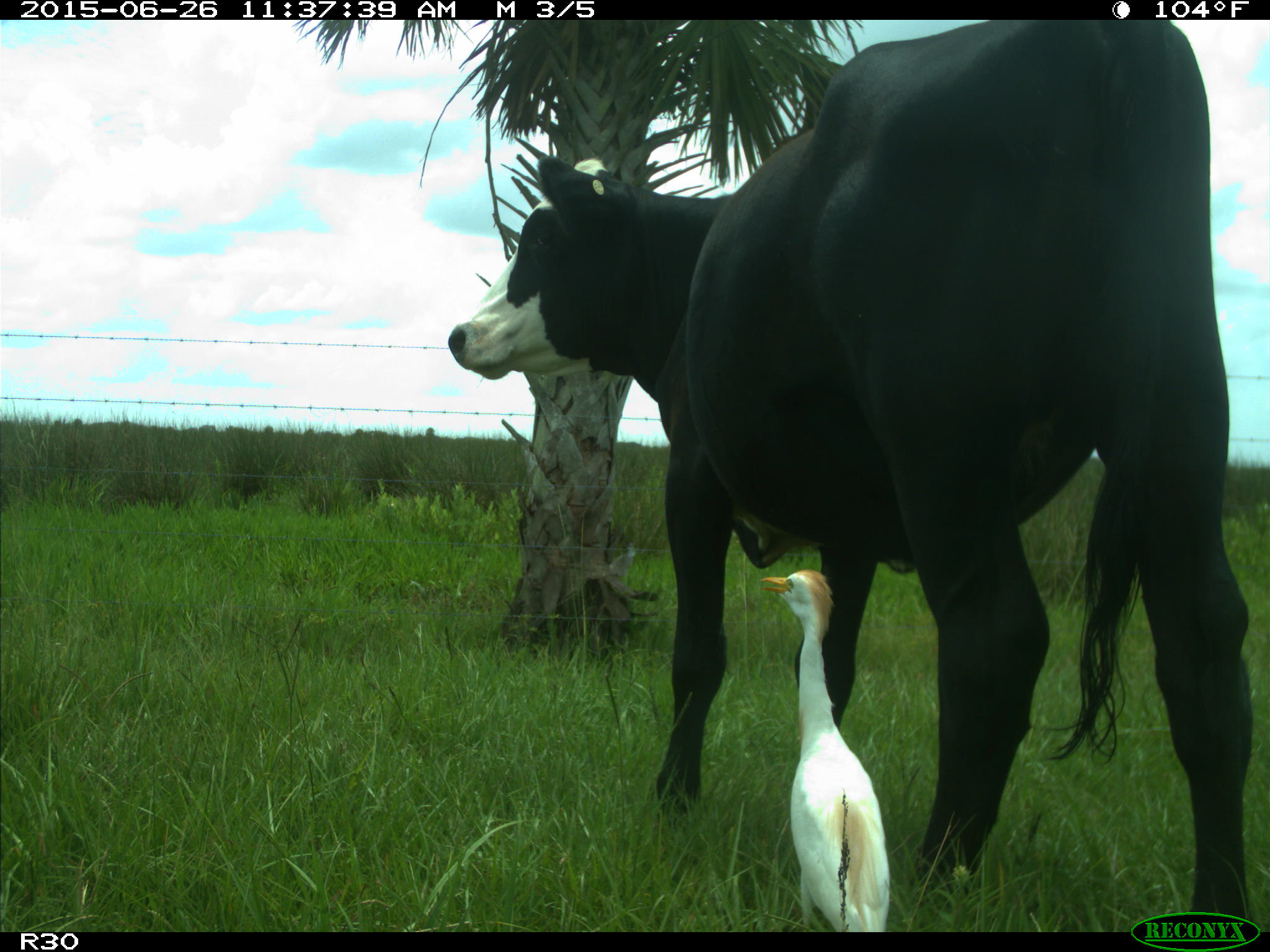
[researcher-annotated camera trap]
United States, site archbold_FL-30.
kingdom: Animalia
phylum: Chordata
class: Mammalia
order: Artiodactyla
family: Bovidae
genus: Bos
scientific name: Bos taurus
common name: domestic cow